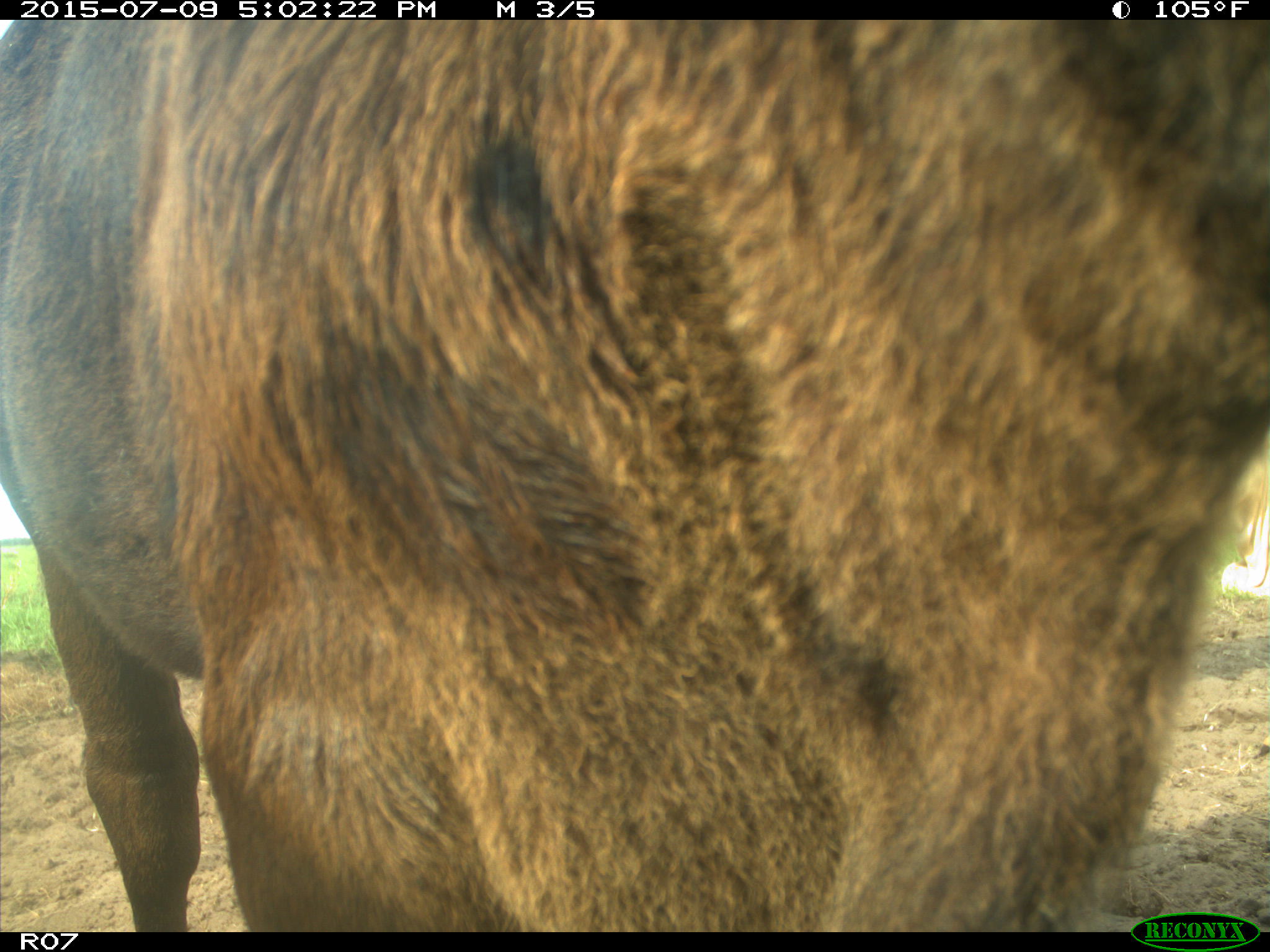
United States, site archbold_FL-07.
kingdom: Animalia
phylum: Chordata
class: Mammalia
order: Artiodactyla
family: Bovidae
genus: Bos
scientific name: Bos taurus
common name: domestic cow